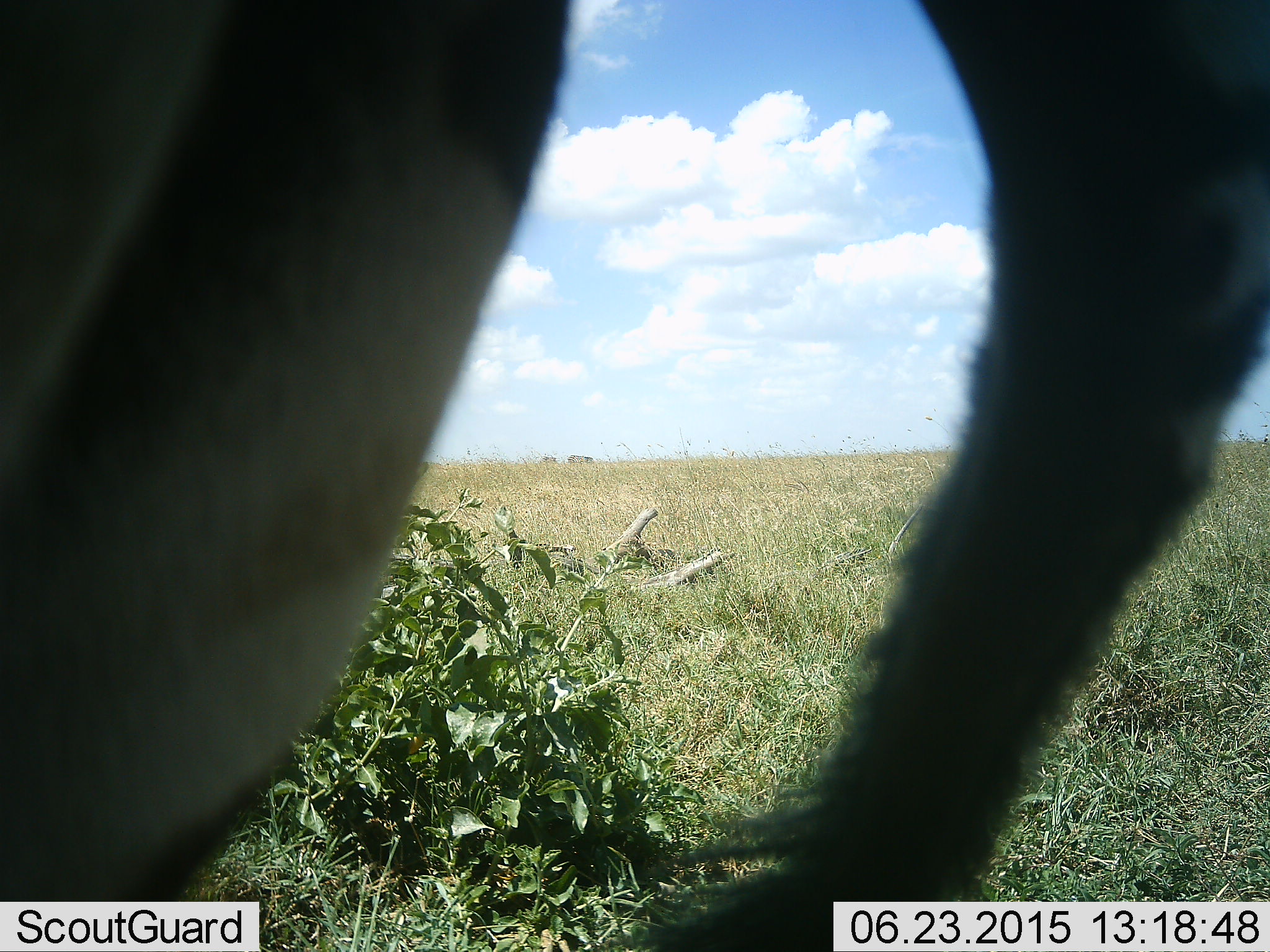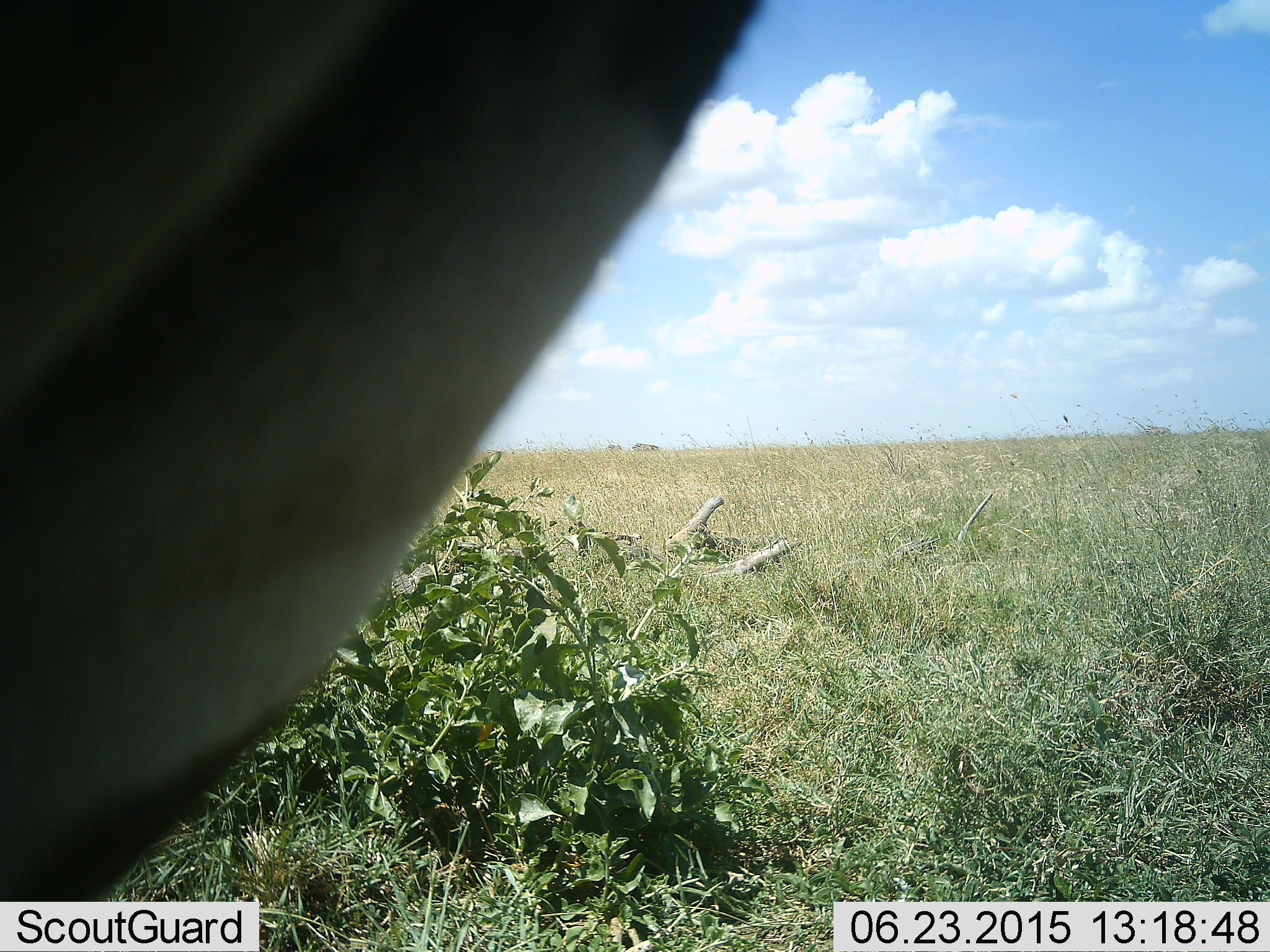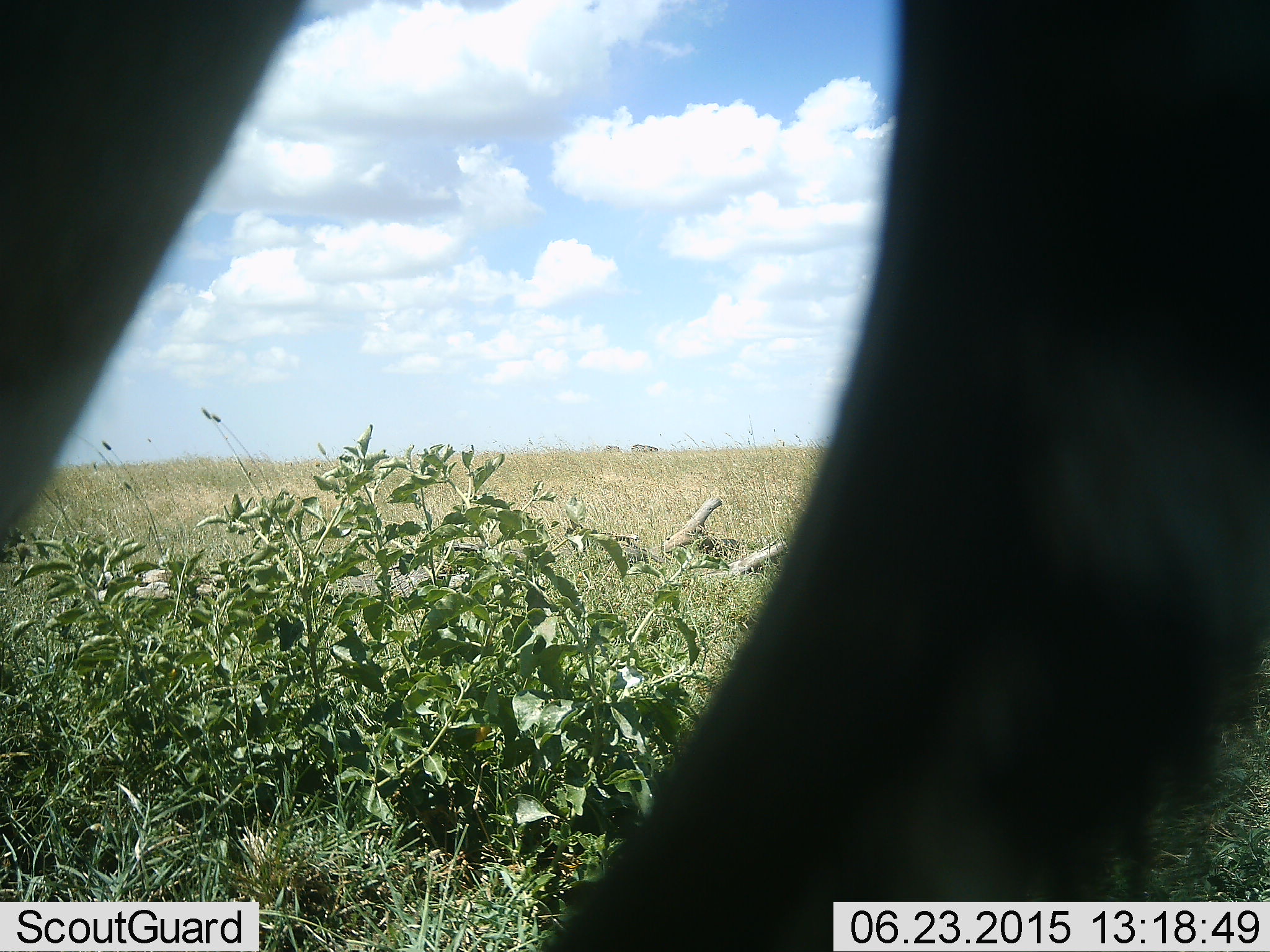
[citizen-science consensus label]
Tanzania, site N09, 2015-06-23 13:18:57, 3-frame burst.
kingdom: Animalia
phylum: Chordata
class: Mammalia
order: Perissodactyla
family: Equidae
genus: Equus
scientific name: Equus quagga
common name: plains zebra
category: zebra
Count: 1.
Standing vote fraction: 88%.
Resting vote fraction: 0%.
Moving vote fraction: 38%.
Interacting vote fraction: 0%.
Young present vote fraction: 0%.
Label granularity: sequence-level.